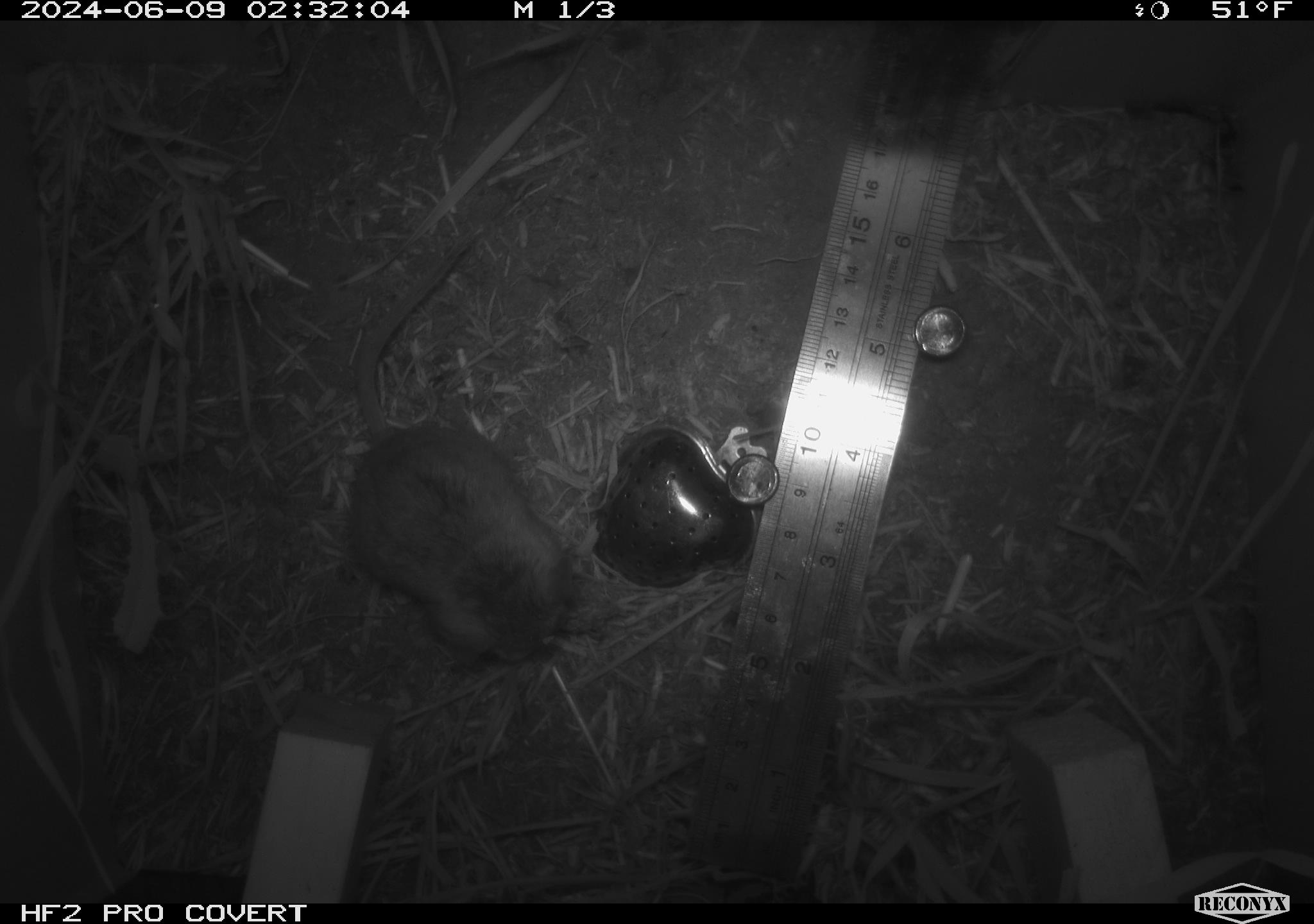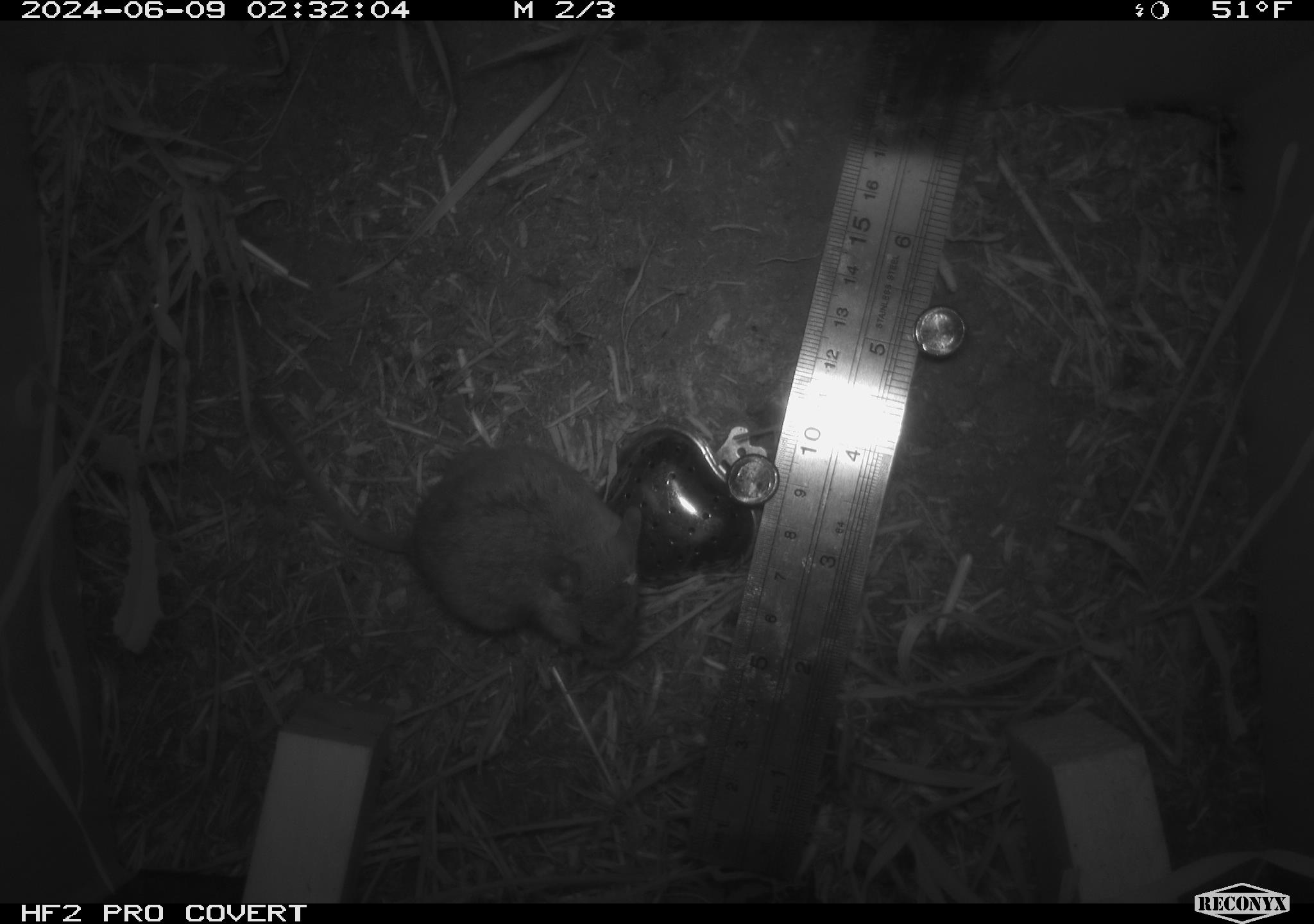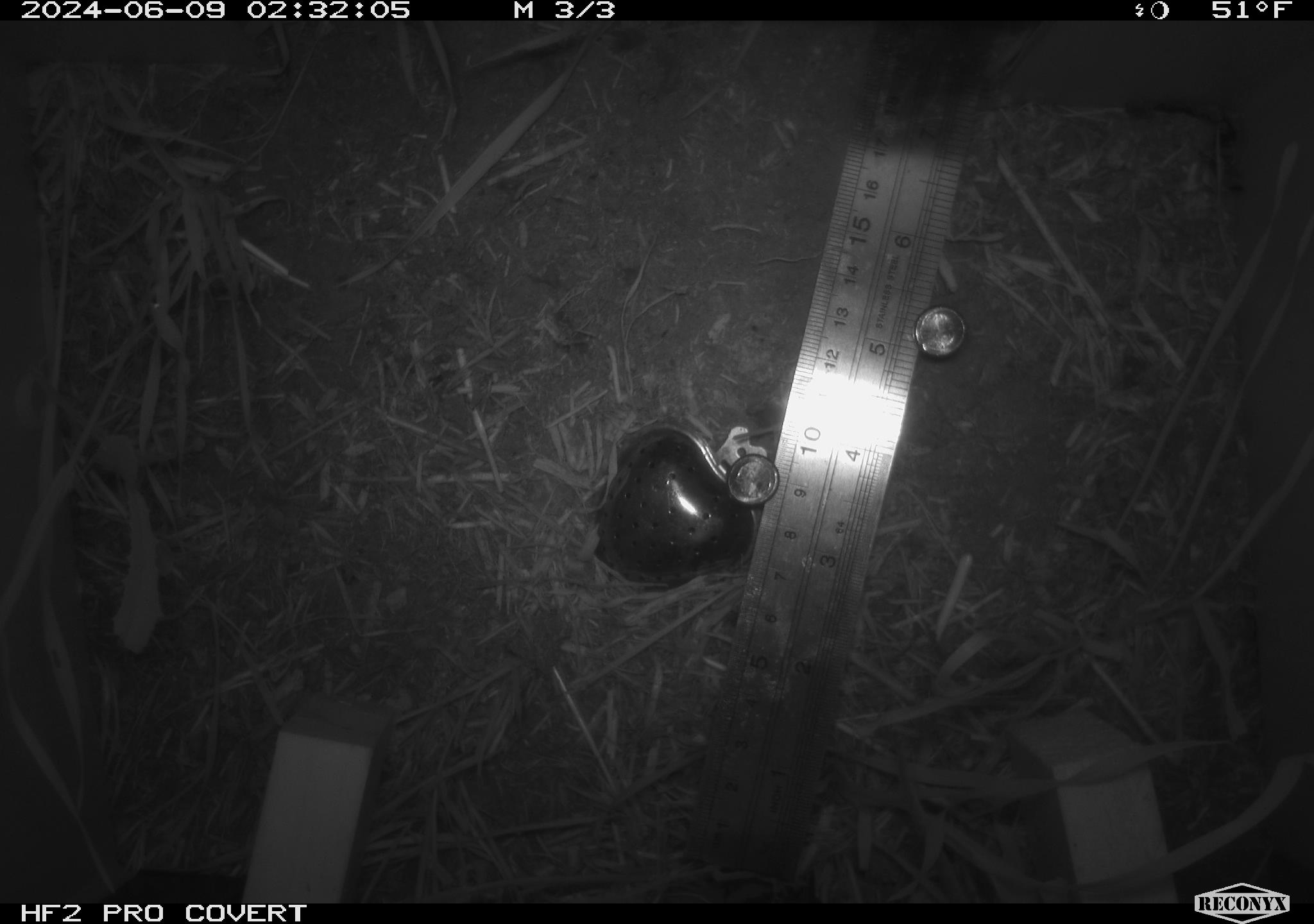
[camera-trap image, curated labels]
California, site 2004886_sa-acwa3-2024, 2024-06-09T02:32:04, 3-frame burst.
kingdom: Animalia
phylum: Chordata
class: Mammalia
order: Rodentia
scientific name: Rodentia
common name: mouse species